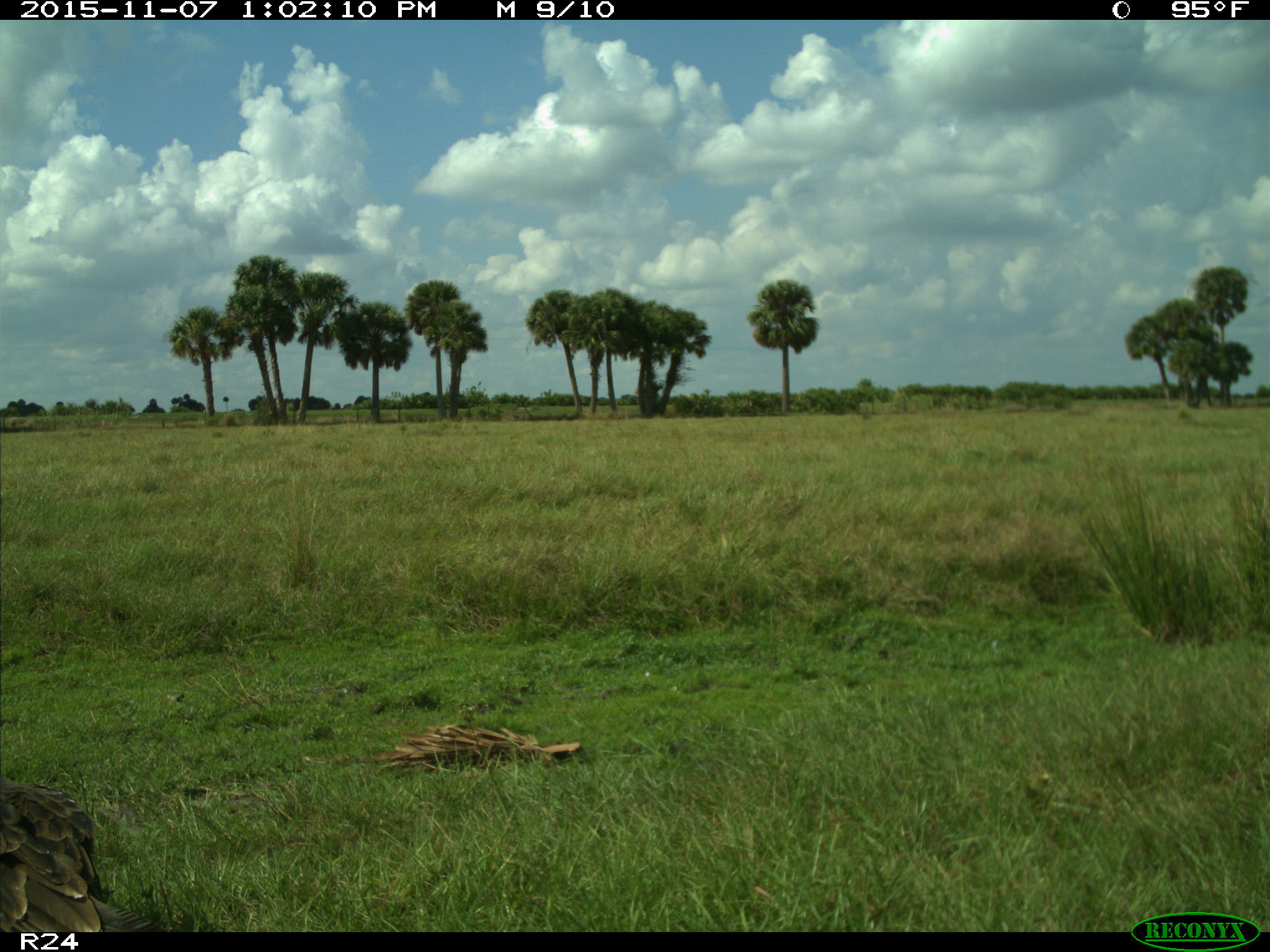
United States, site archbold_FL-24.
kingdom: Animalia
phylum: Chordata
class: Aves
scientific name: Aves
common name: birds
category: unidentified bird